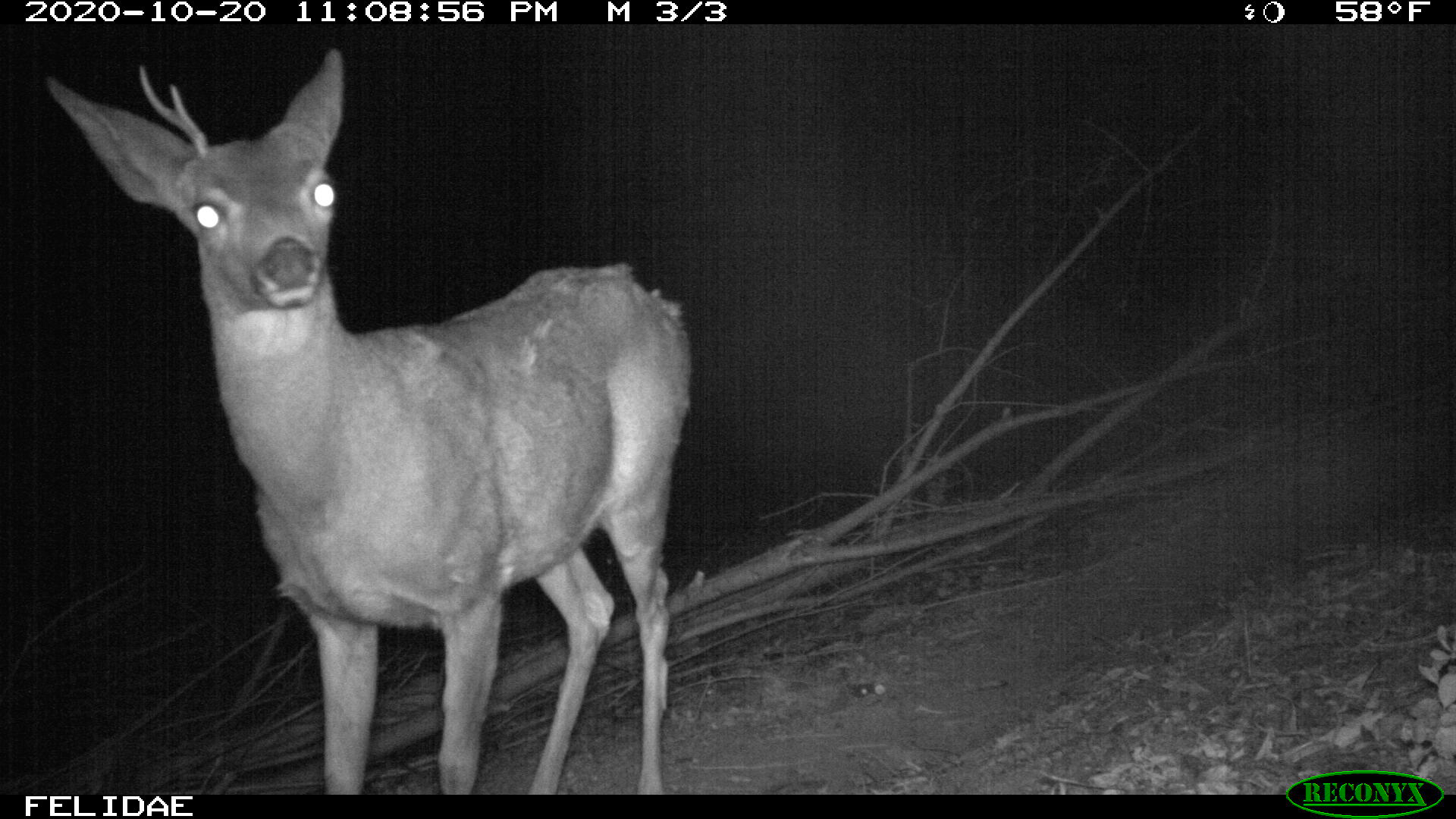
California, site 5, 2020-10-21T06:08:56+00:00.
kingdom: Animalia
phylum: Chordata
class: Mammalia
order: Artiodactyla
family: Cervidae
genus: Odocoileus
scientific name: Odocoileus hemionus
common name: mule deer